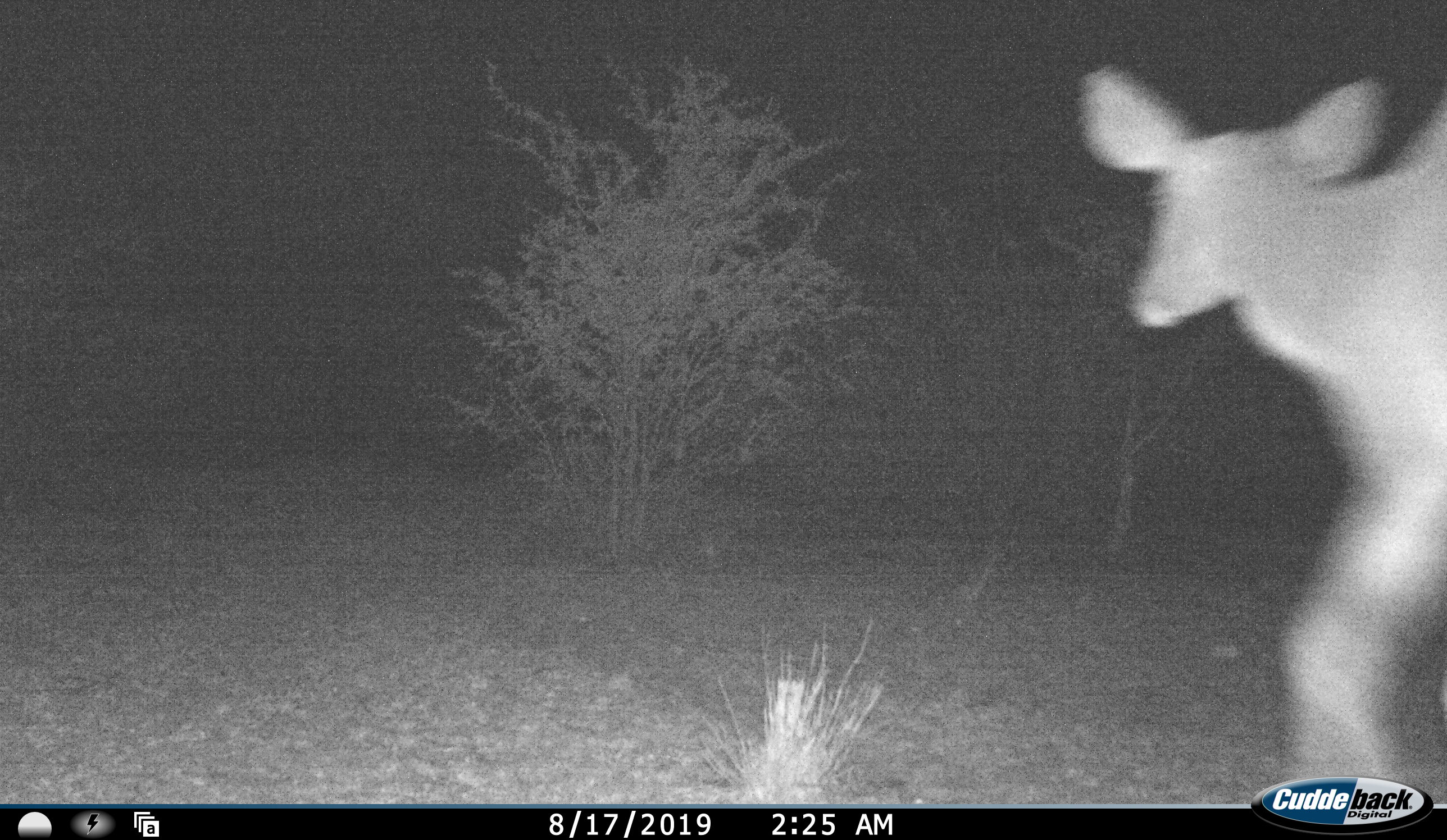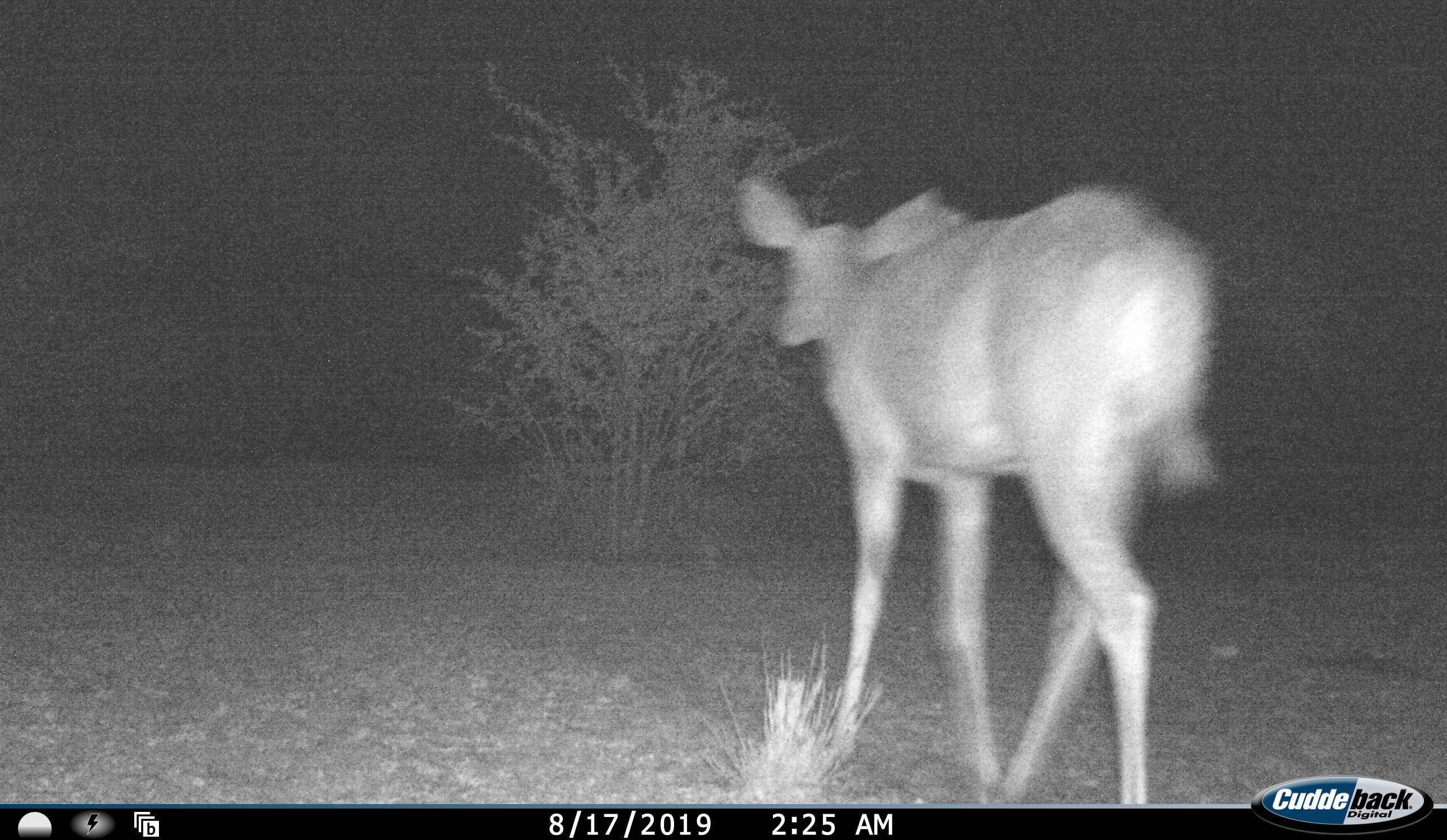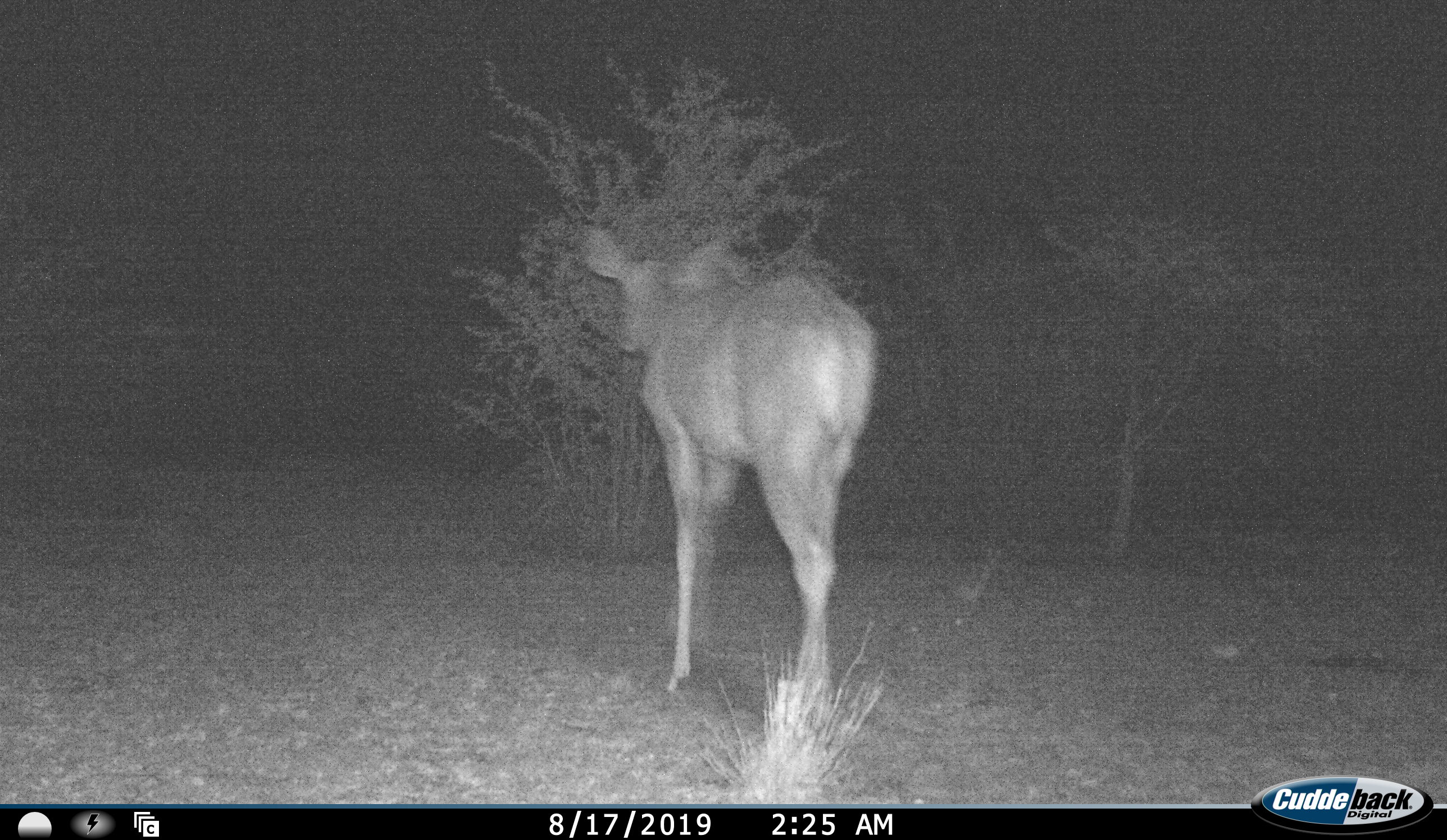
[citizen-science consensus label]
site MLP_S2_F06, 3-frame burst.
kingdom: Animalia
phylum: Chordata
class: Mammalia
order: Artiodactyla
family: Bovidae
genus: Tragelaphus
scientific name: Tragelaphus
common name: kudu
Kudu (Tragelaphus), count 1. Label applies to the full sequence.